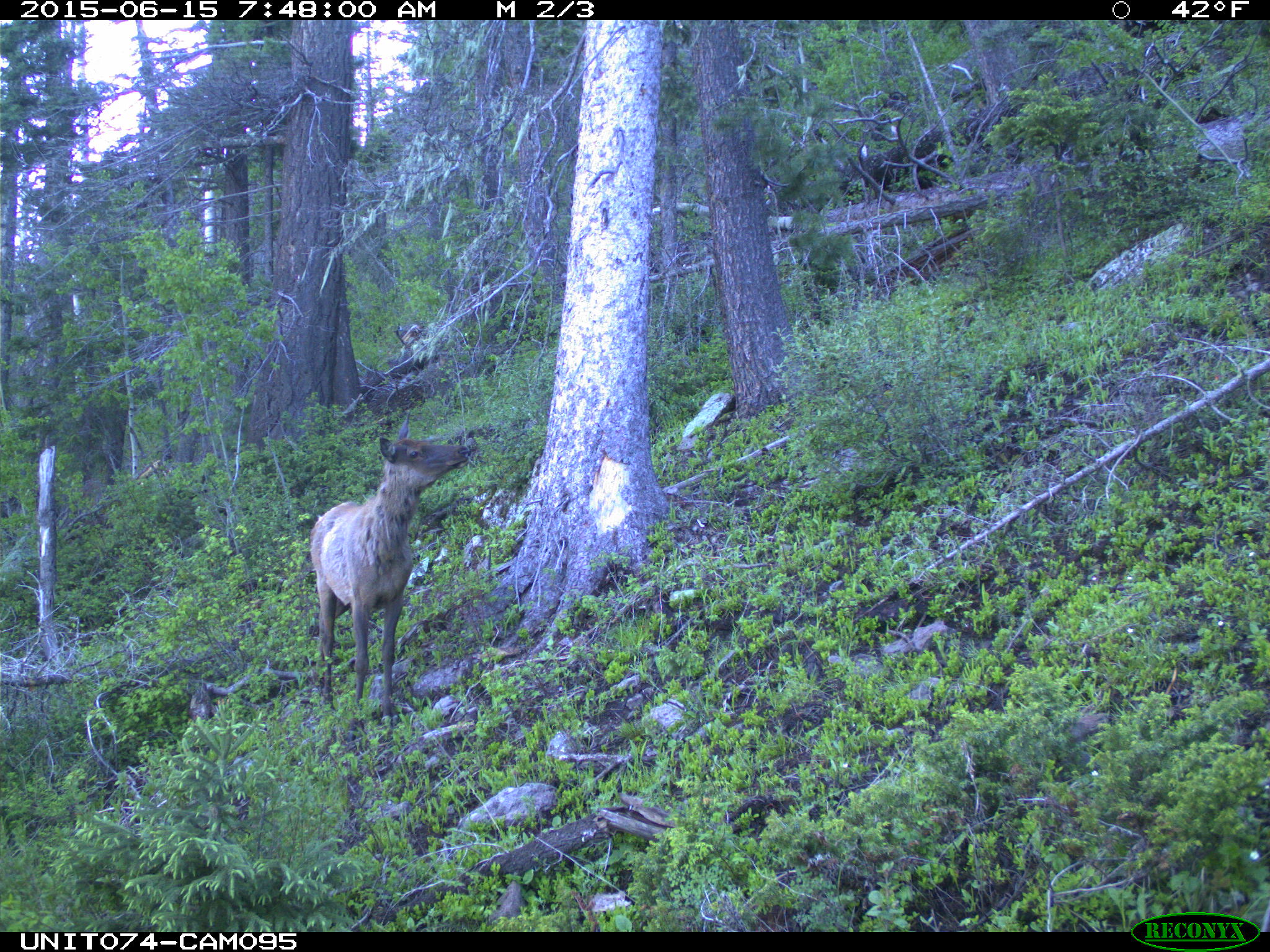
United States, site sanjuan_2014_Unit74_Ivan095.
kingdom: Animalia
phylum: Chordata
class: Mammalia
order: Artiodactyla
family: Cervidae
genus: Cervus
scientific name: Cervus elaphus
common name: red deer